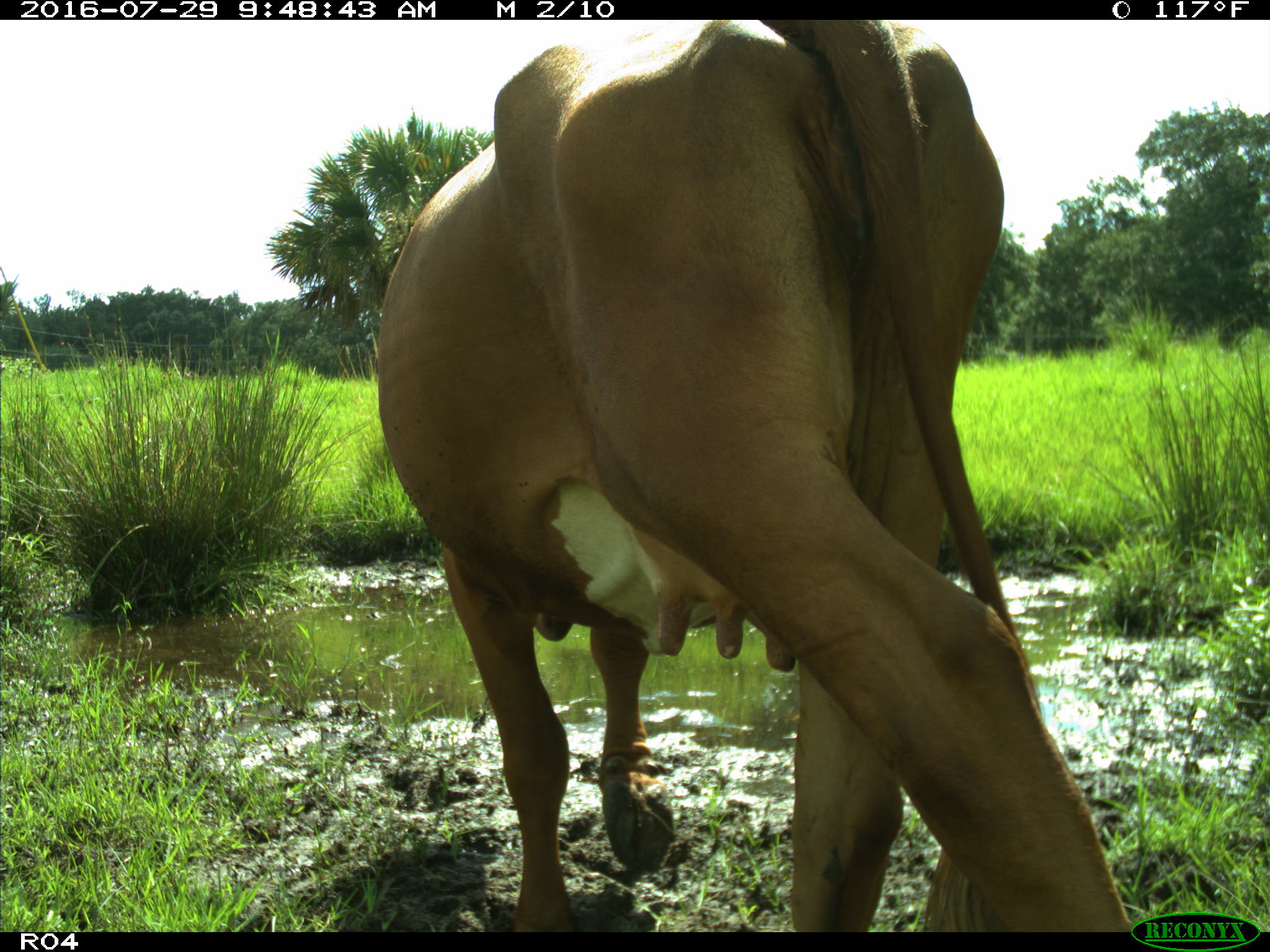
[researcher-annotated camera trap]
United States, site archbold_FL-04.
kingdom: Animalia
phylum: Chordata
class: Mammalia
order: Artiodactyla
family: Bovidae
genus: Bos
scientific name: Bos taurus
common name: domestic cow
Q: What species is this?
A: Bos taurus (domestic cow).